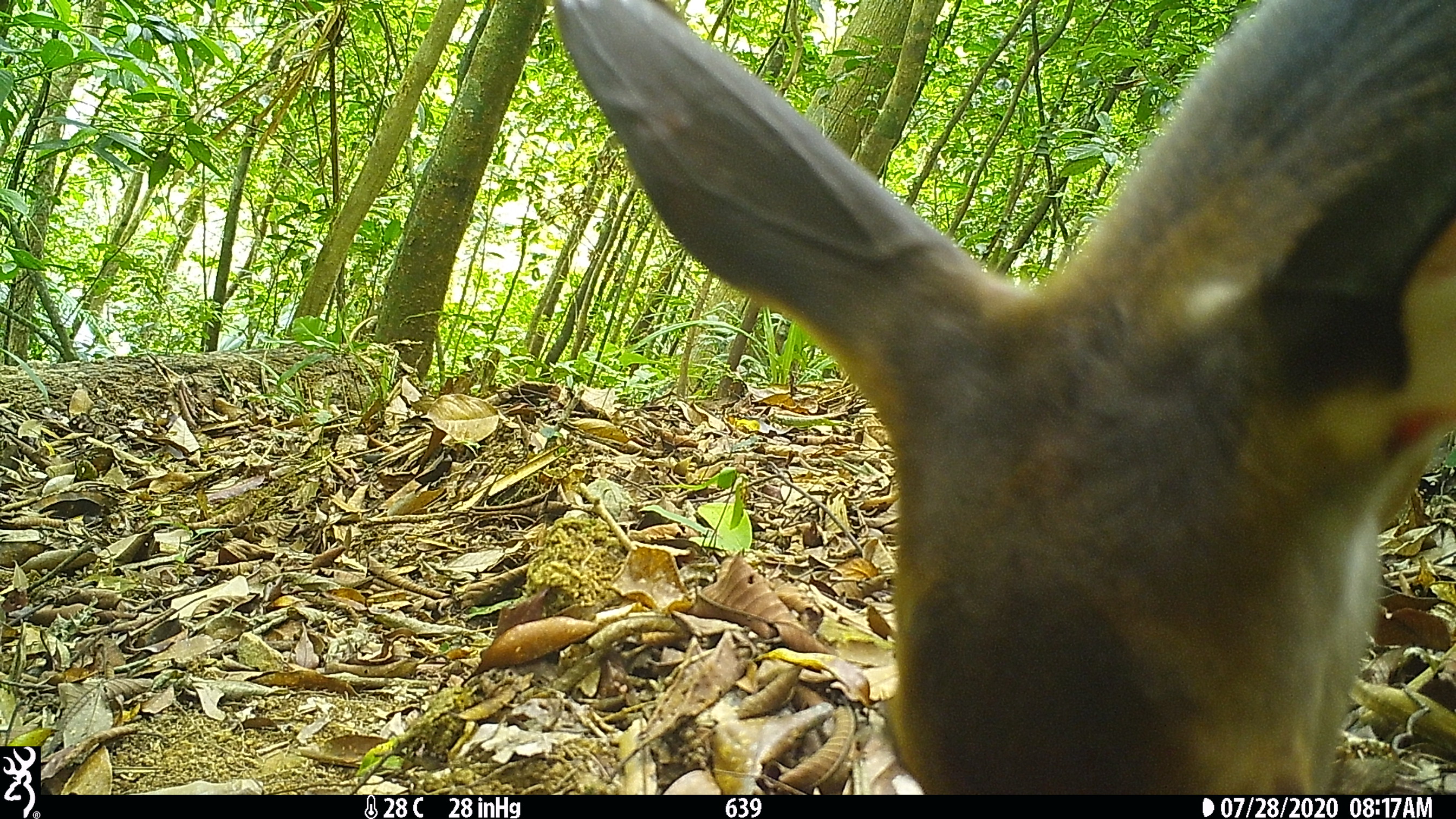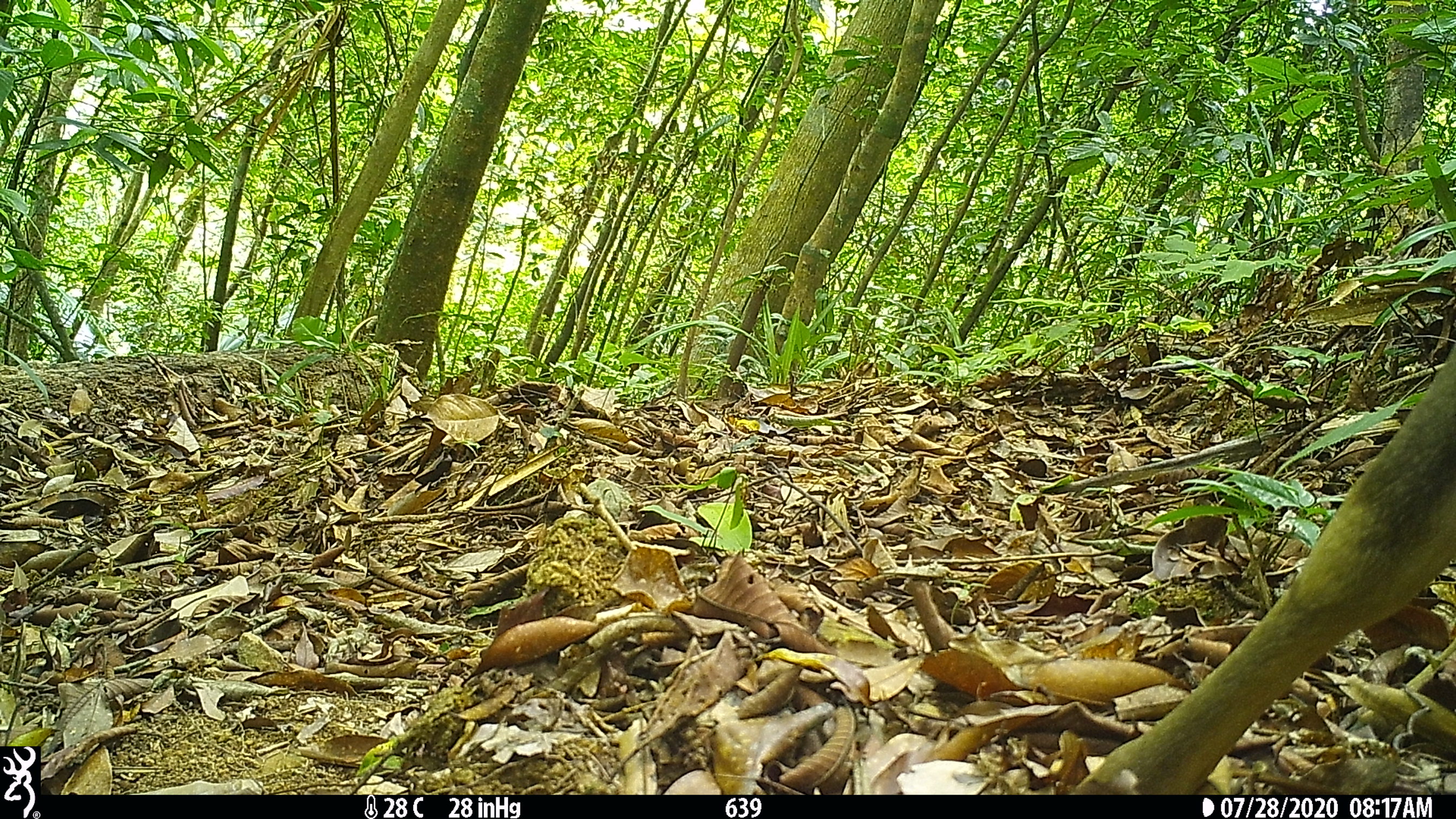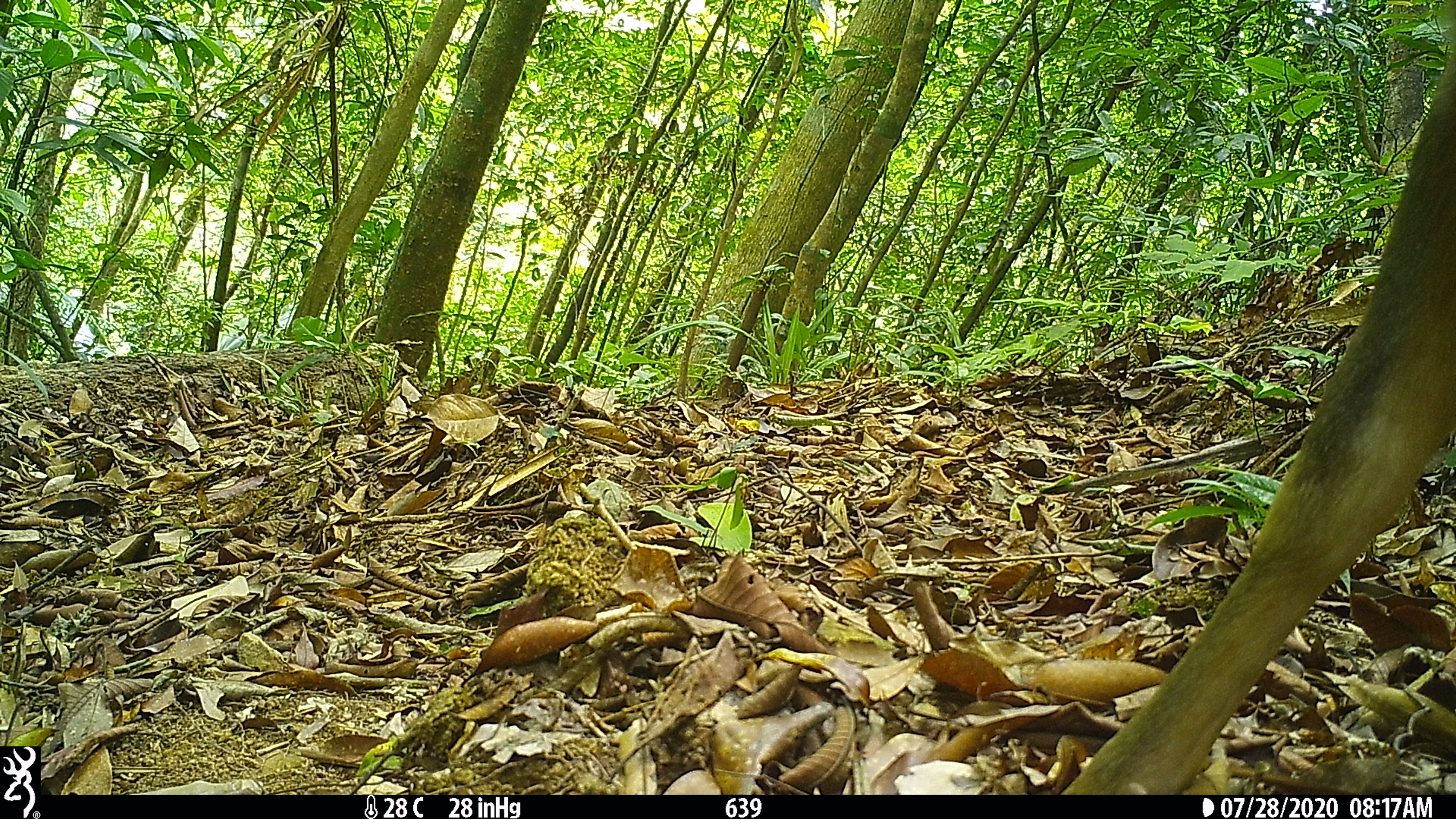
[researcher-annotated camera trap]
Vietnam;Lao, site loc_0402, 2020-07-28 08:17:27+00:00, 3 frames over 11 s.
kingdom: Animalia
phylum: Chordata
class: Mammalia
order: Artiodactyla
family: Cervidae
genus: Rusa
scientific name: Rusa unicolor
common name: sambar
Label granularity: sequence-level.